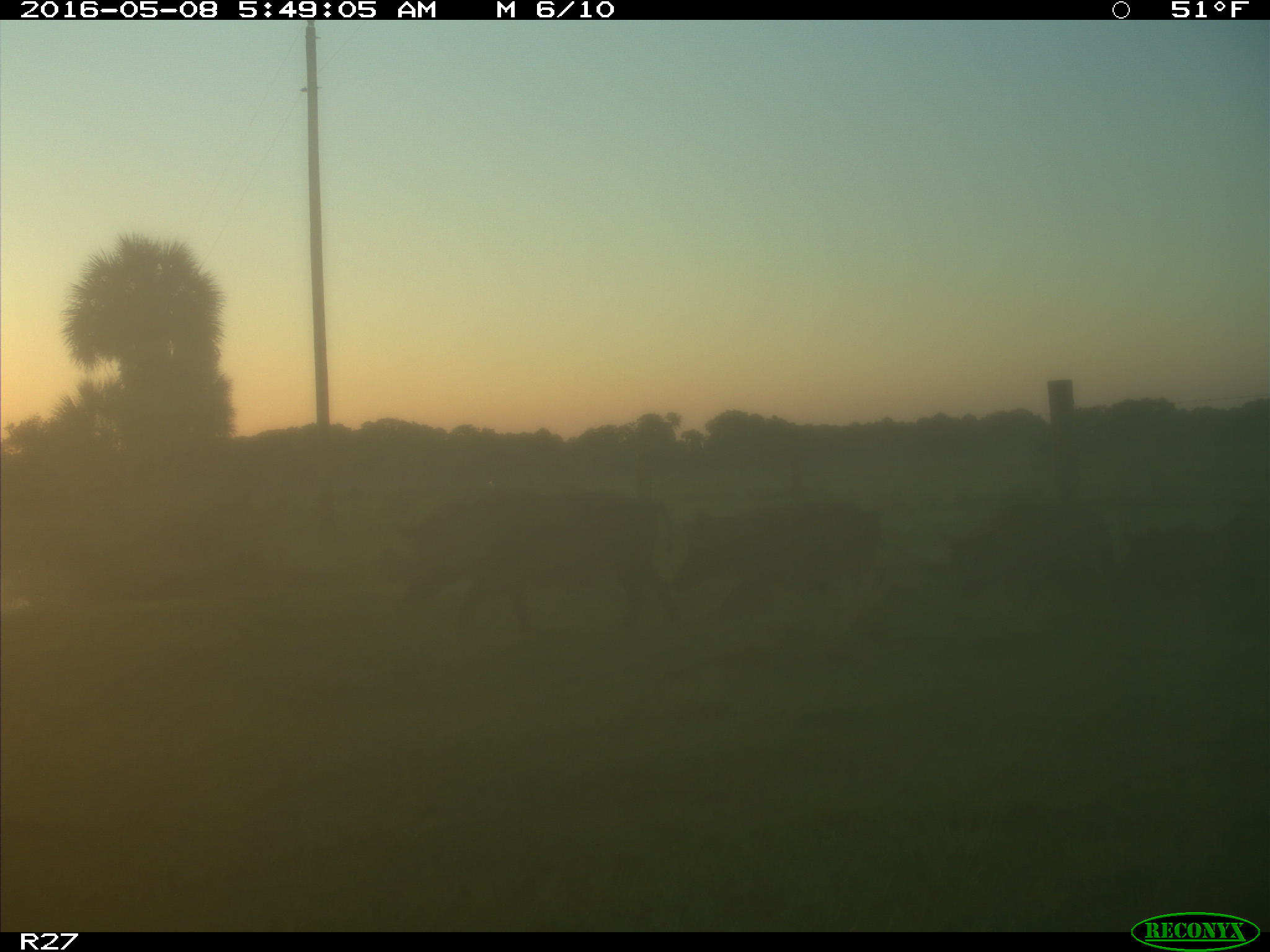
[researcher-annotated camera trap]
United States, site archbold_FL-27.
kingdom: Animalia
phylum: Chordata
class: Mammalia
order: Artiodactyla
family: Suidae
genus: Sus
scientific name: Sus scrofa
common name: wild boar